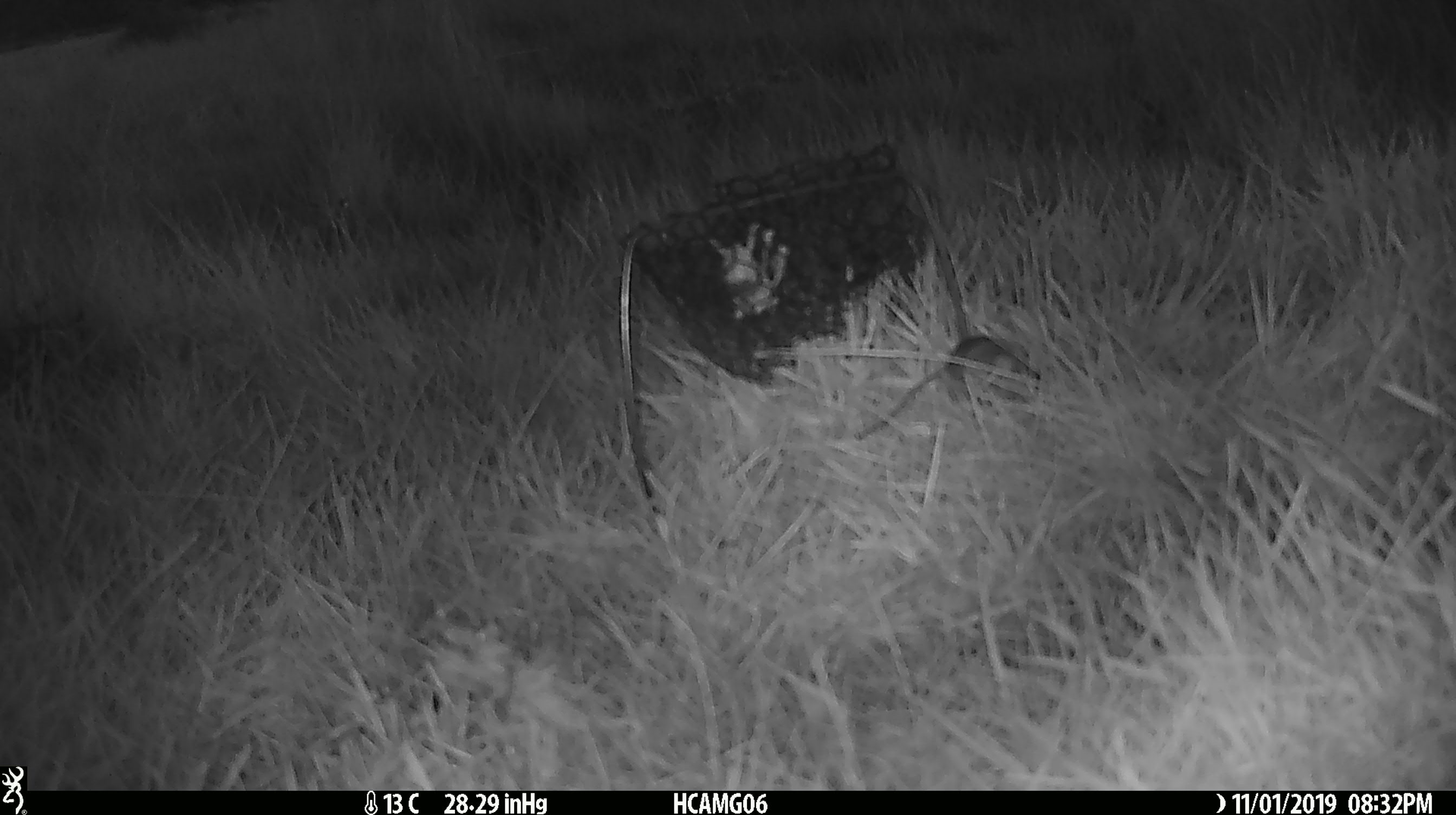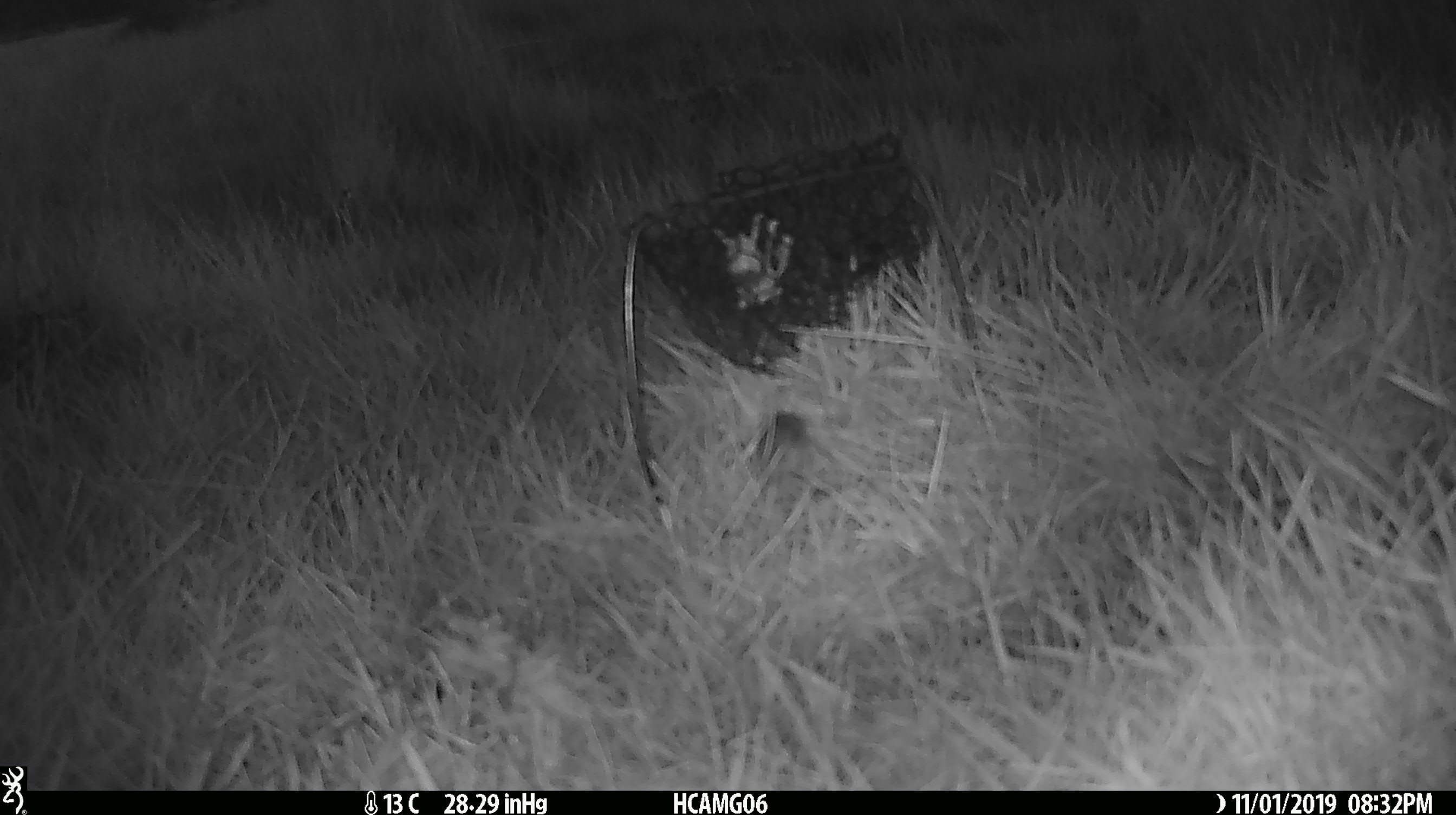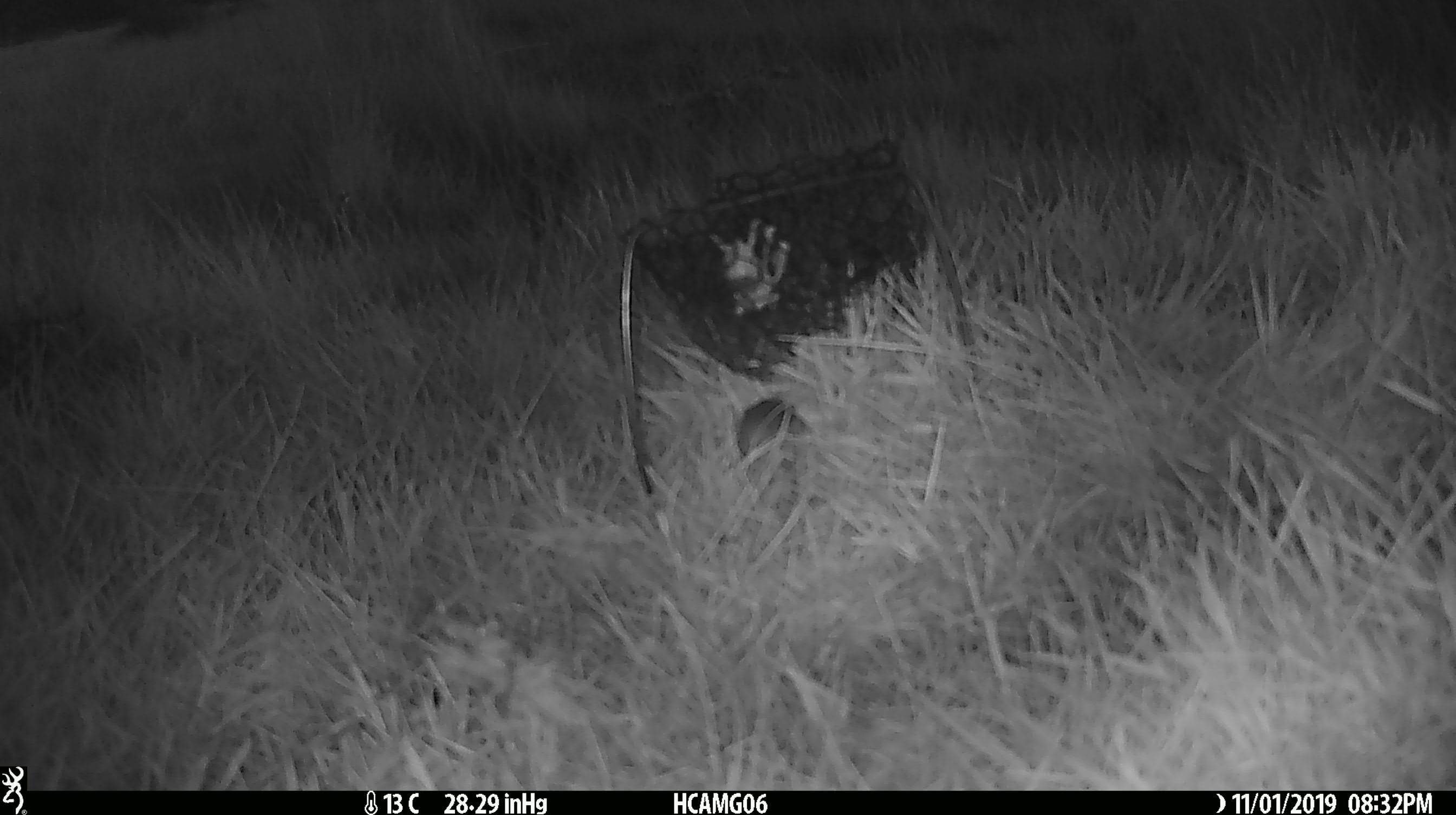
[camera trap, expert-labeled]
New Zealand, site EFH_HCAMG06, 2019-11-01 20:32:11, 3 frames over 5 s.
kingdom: Animalia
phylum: Chordata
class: Mammalia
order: Rodentia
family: Muridae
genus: Mus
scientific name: Mus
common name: mouse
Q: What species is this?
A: Mouse (Mus).